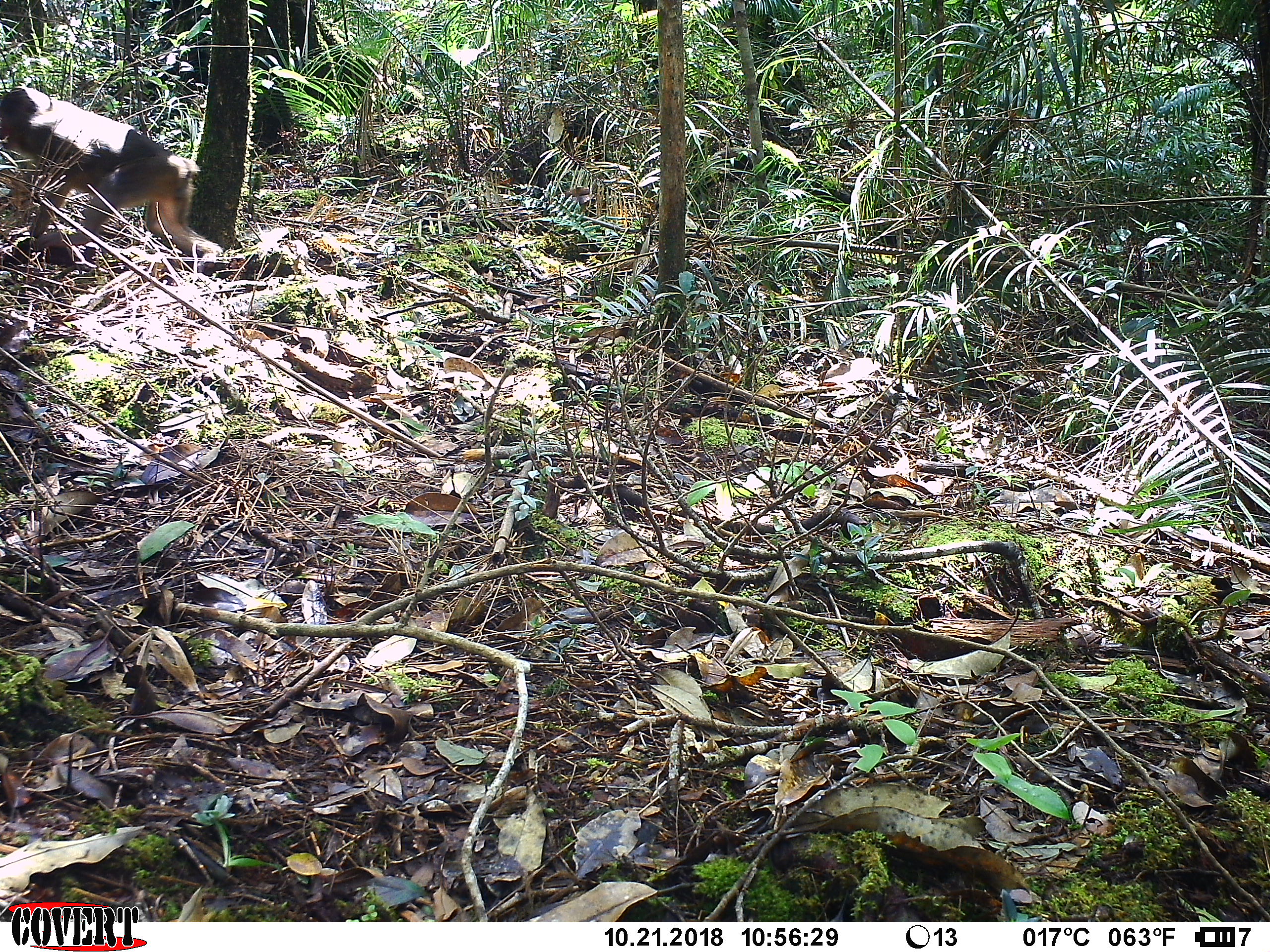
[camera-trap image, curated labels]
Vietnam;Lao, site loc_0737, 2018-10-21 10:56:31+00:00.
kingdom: Animalia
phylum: Chordata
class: Mammalia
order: Primates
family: Cercopithecidae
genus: Macaca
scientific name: Macaca arctoides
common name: stump-tailed macaque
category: stump tailed macaque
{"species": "stump tailed macaque (stump-tailed macaque) (Macaca arctoides)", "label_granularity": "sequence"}